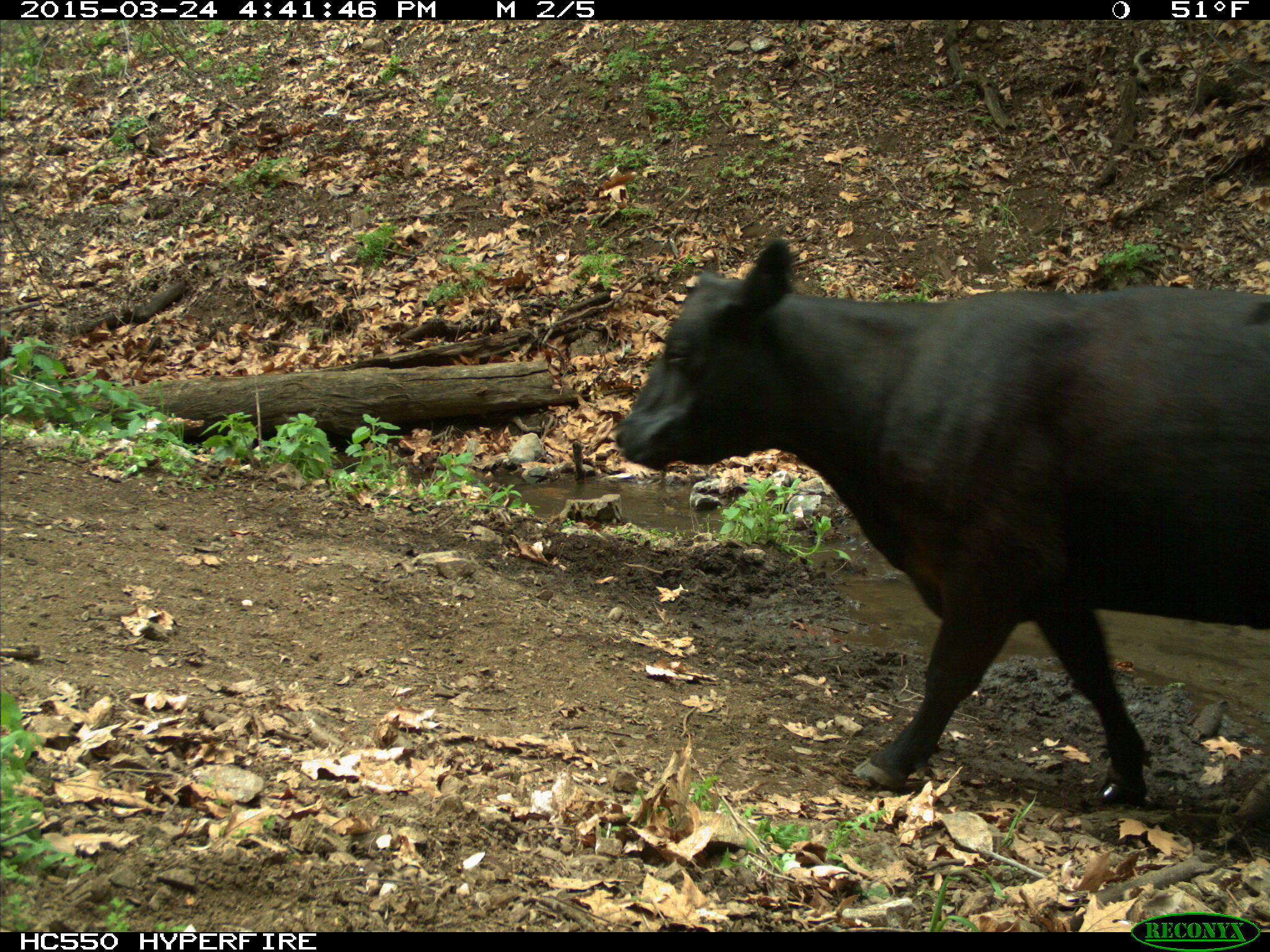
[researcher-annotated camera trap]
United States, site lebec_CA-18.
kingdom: Animalia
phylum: Chordata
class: Mammalia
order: Artiodactyla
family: Bovidae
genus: Bos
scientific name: Bos taurus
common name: domestic cow